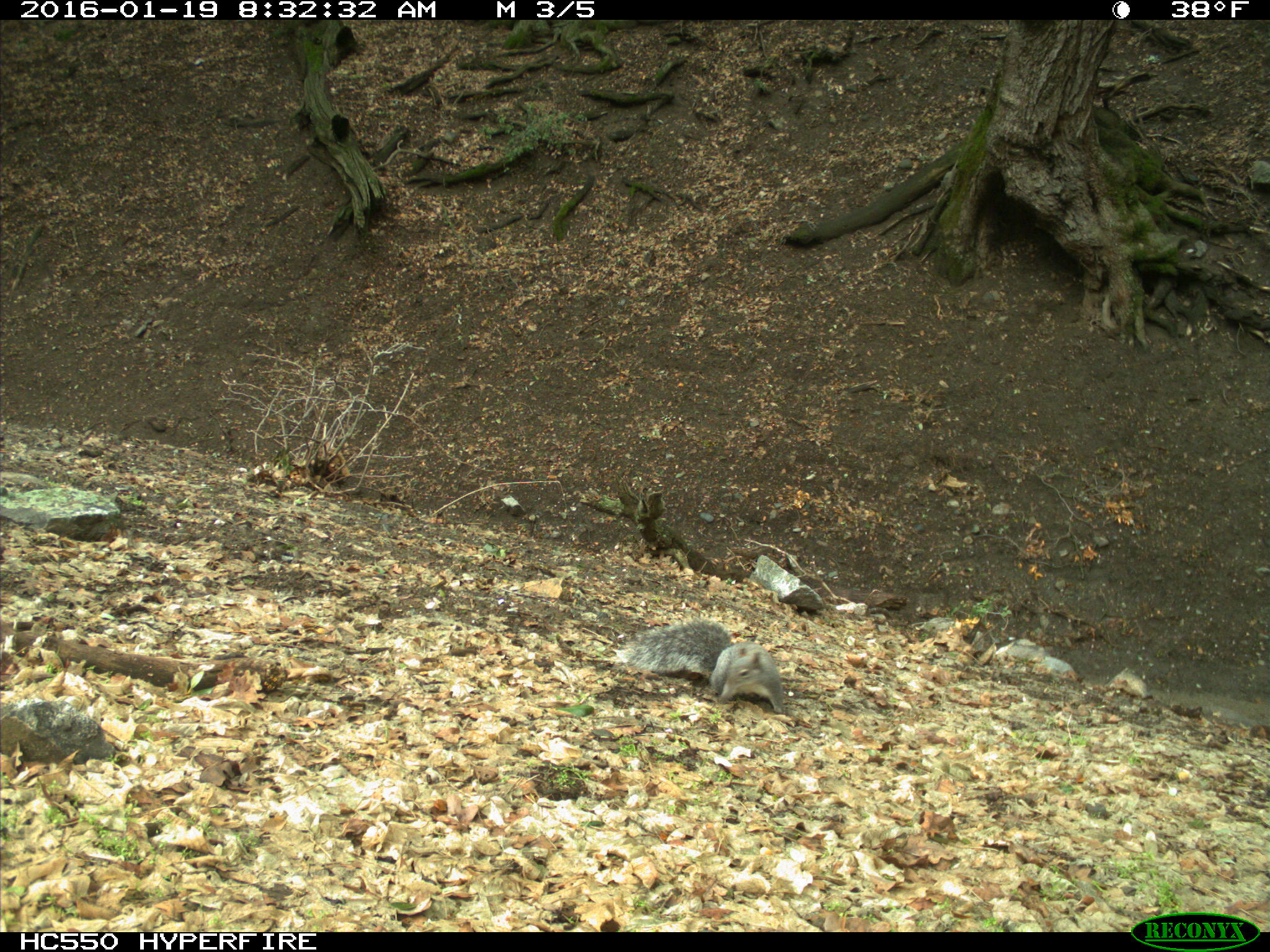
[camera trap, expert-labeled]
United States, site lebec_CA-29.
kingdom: Animalia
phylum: Chordata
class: Mammalia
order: Rodentia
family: Sciuridae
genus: Sciurus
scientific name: Sciurus carolinensis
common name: eastern gray squirrel